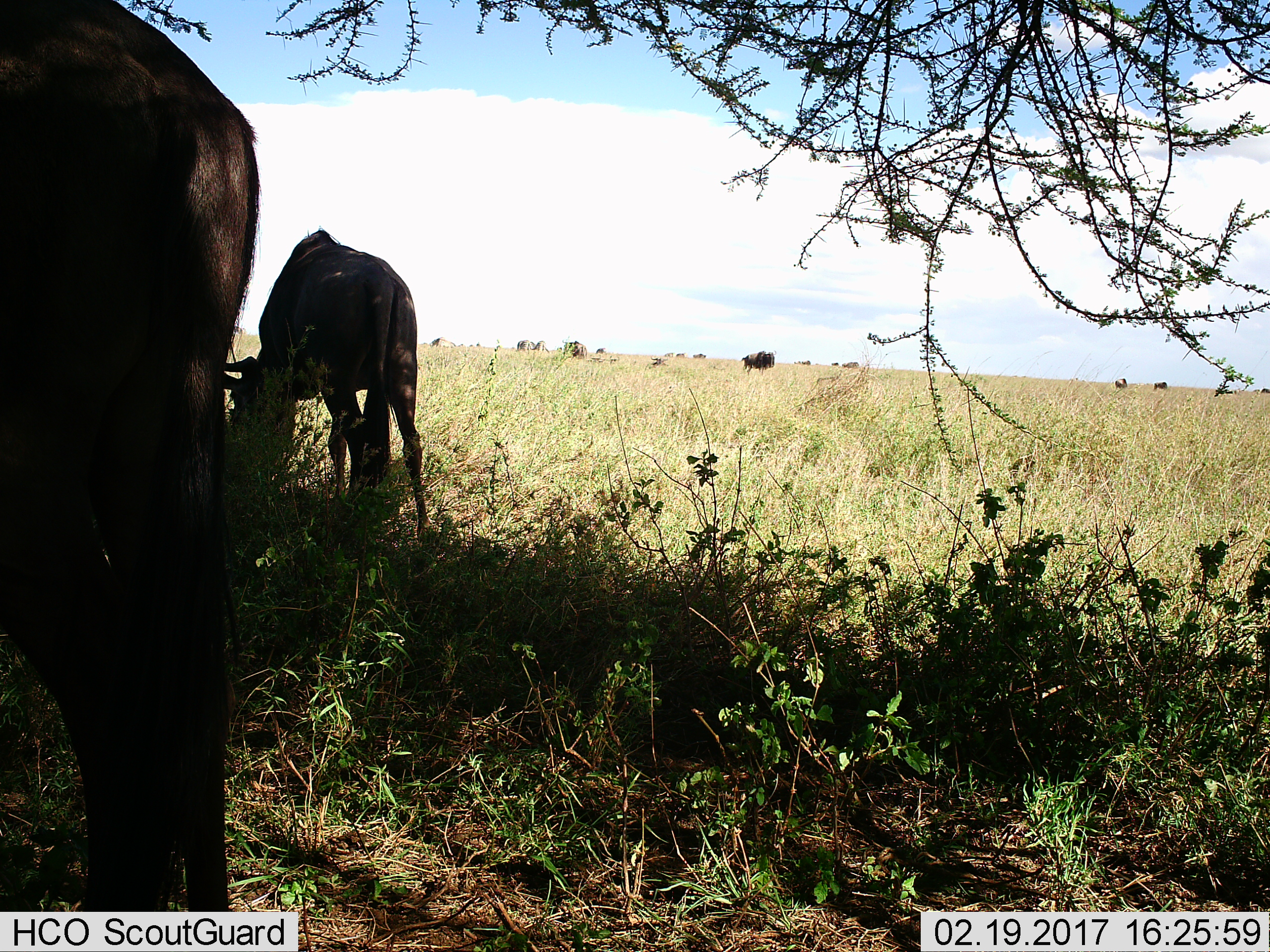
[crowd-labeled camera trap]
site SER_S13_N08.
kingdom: Animalia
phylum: Chordata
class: Mammalia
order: Artiodactyla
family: Bovidae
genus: Connochaetes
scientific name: Connochaetes taurinus taurinus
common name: blue wildebeest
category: wildebeestblue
Wildebeestblue (blue wildebeest) (Connochaetes taurinus taurinus), count 8. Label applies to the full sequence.